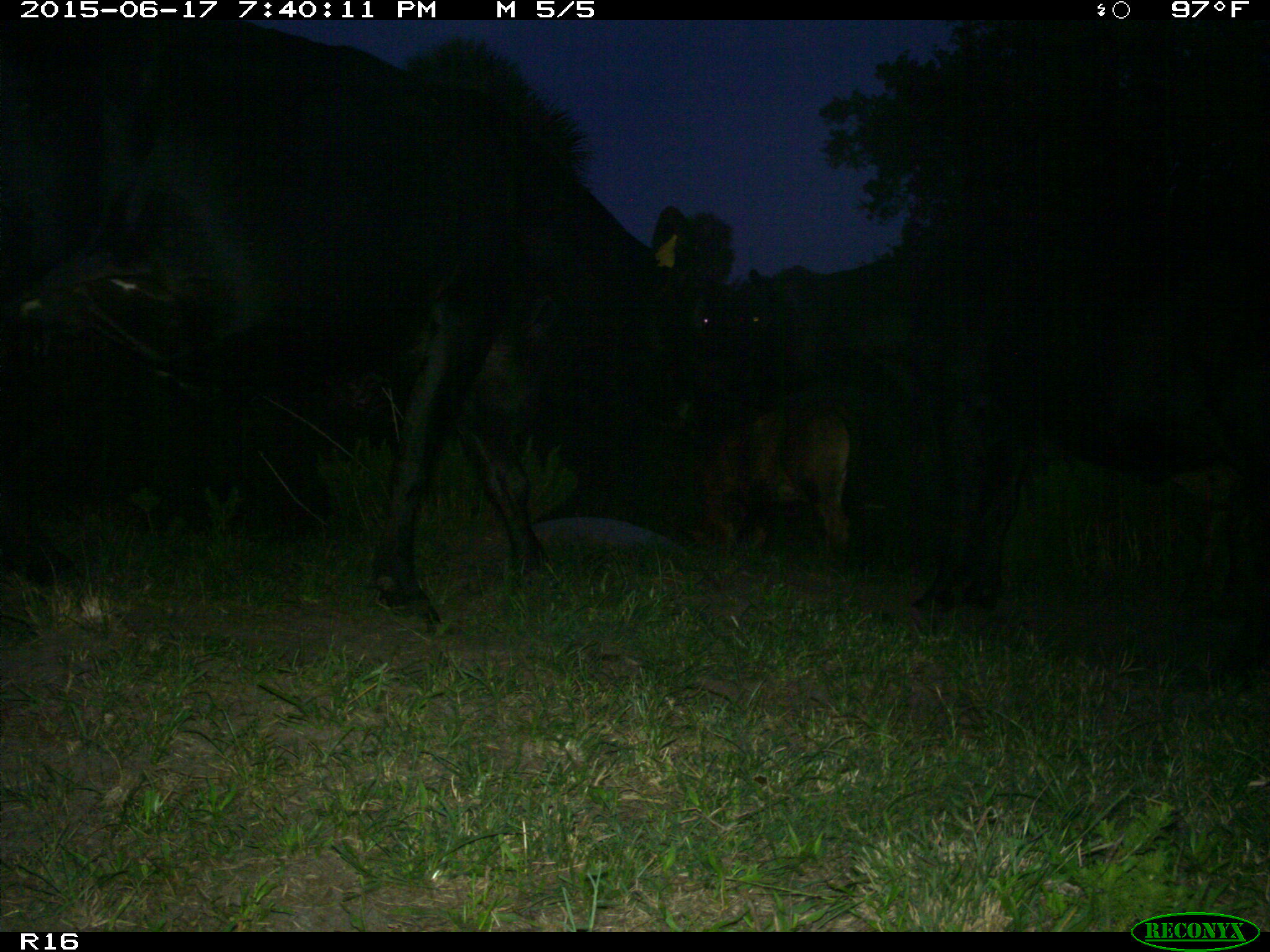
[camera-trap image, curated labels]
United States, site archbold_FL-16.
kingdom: Animalia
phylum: Chordata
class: Mammalia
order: Artiodactyla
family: Bovidae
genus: Bos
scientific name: Bos taurus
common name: domestic cow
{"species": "Bos taurus (domestic cow)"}